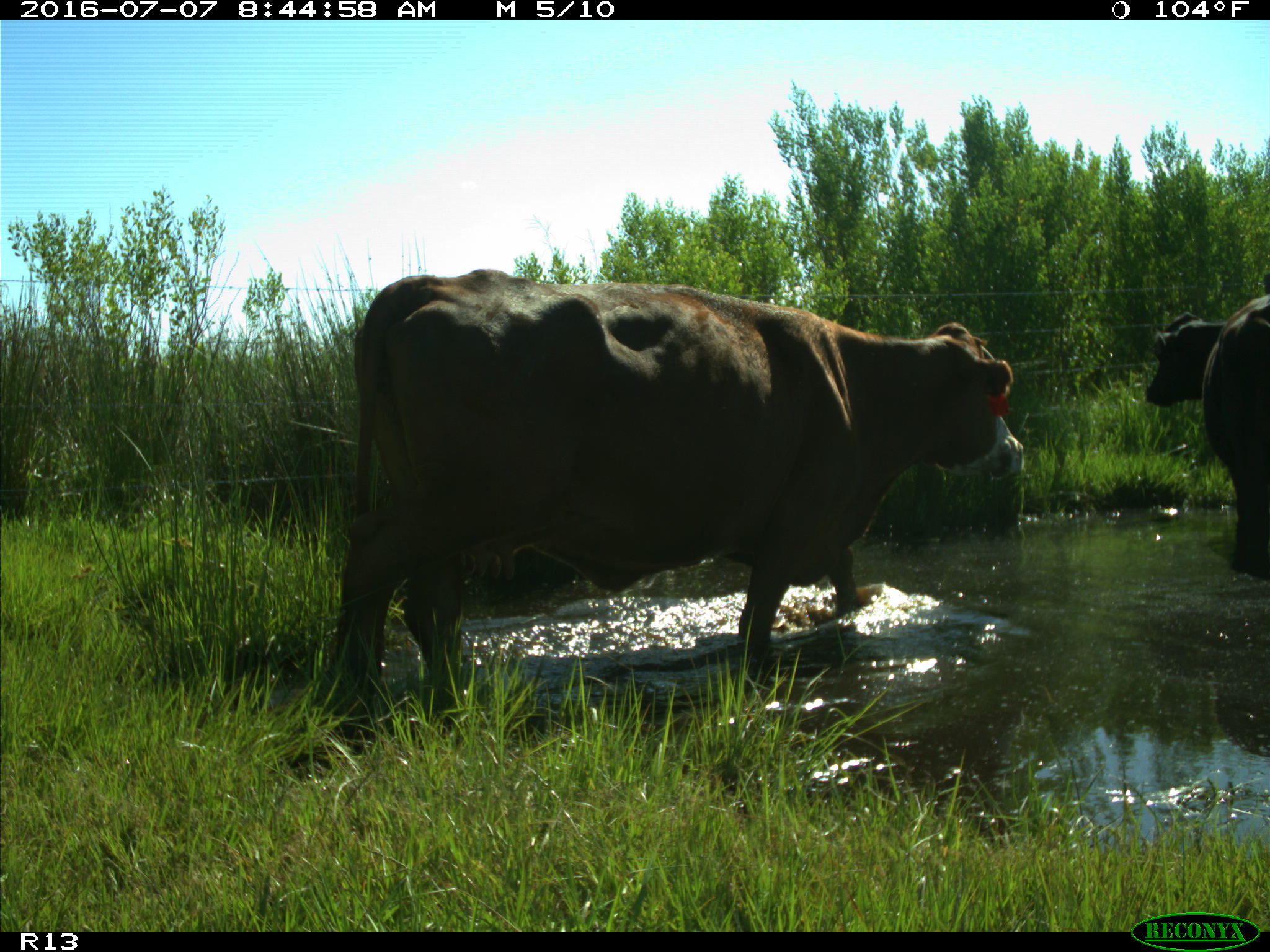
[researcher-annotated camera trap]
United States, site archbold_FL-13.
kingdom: Animalia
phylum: Chordata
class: Mammalia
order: Artiodactyla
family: Bovidae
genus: Bos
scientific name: Bos taurus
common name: domestic cow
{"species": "Bos taurus (domestic cow)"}